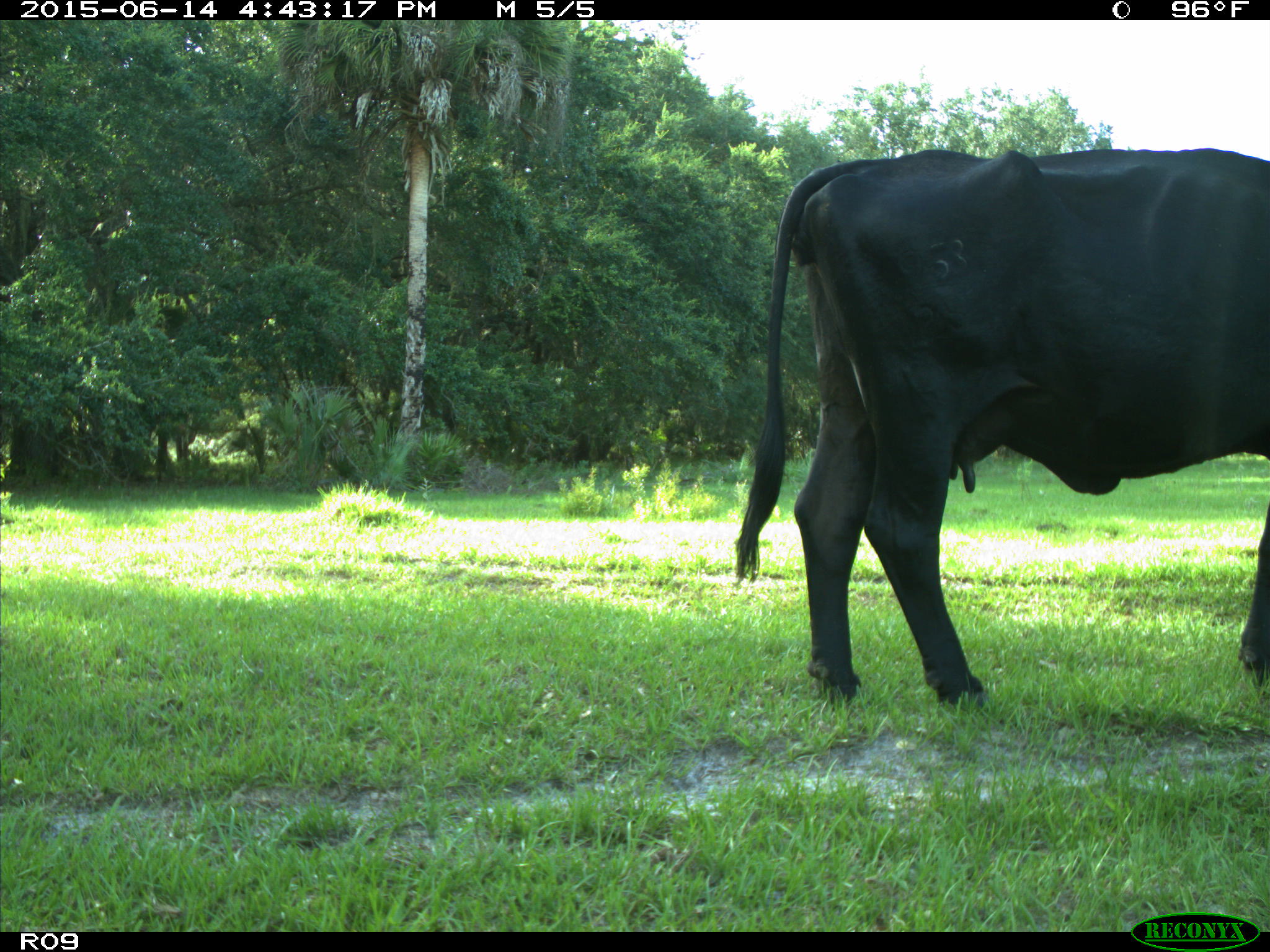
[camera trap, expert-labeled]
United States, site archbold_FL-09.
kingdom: Animalia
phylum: Chordata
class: Mammalia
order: Artiodactyla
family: Bovidae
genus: Bos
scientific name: Bos taurus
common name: domestic cow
Bos taurus (domestic cow).